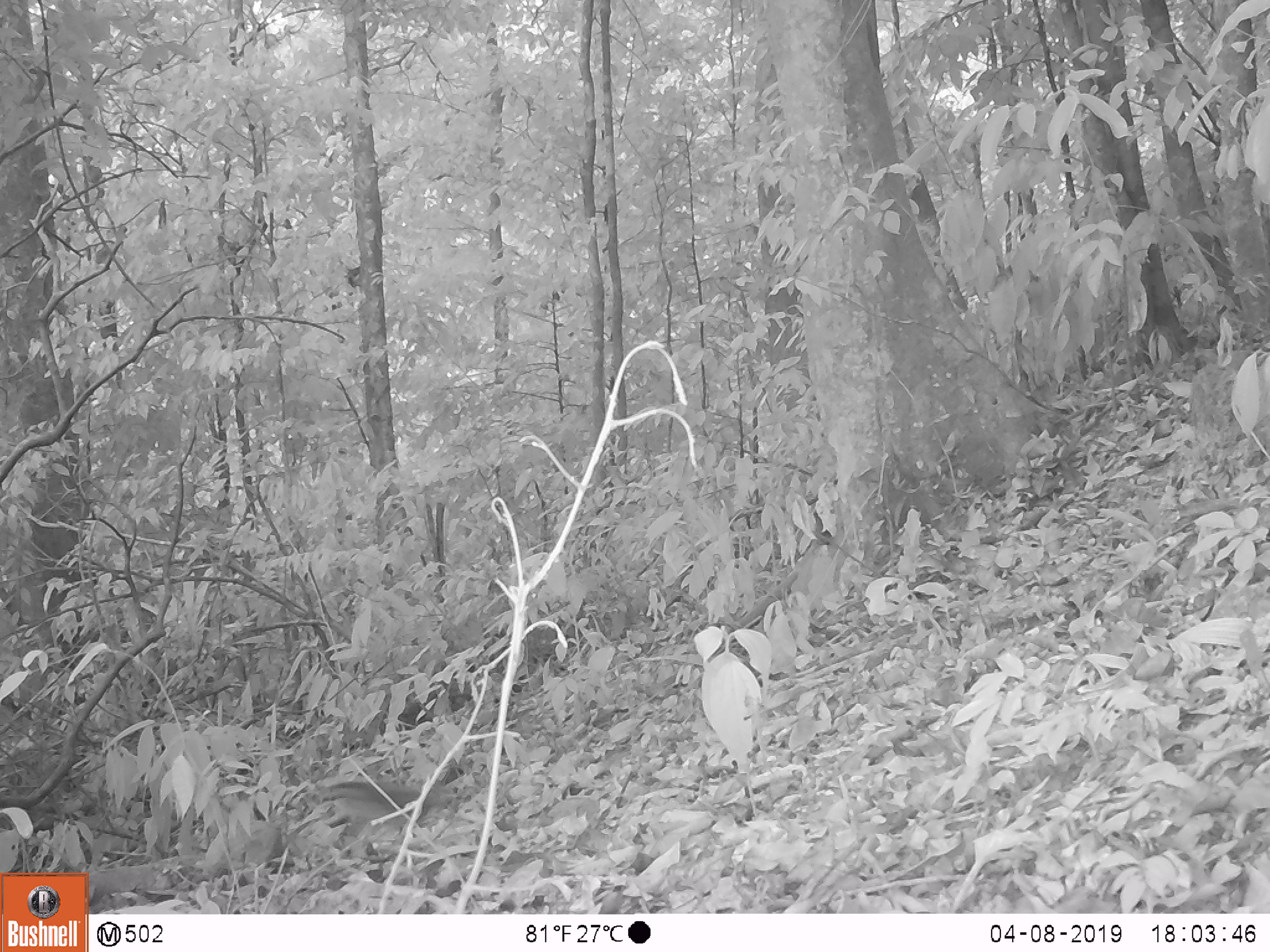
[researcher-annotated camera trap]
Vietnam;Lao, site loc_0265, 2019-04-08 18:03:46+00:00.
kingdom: Animalia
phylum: Chordata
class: Mammalia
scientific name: Mammalia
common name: mammal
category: unidentified small mammal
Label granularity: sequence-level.